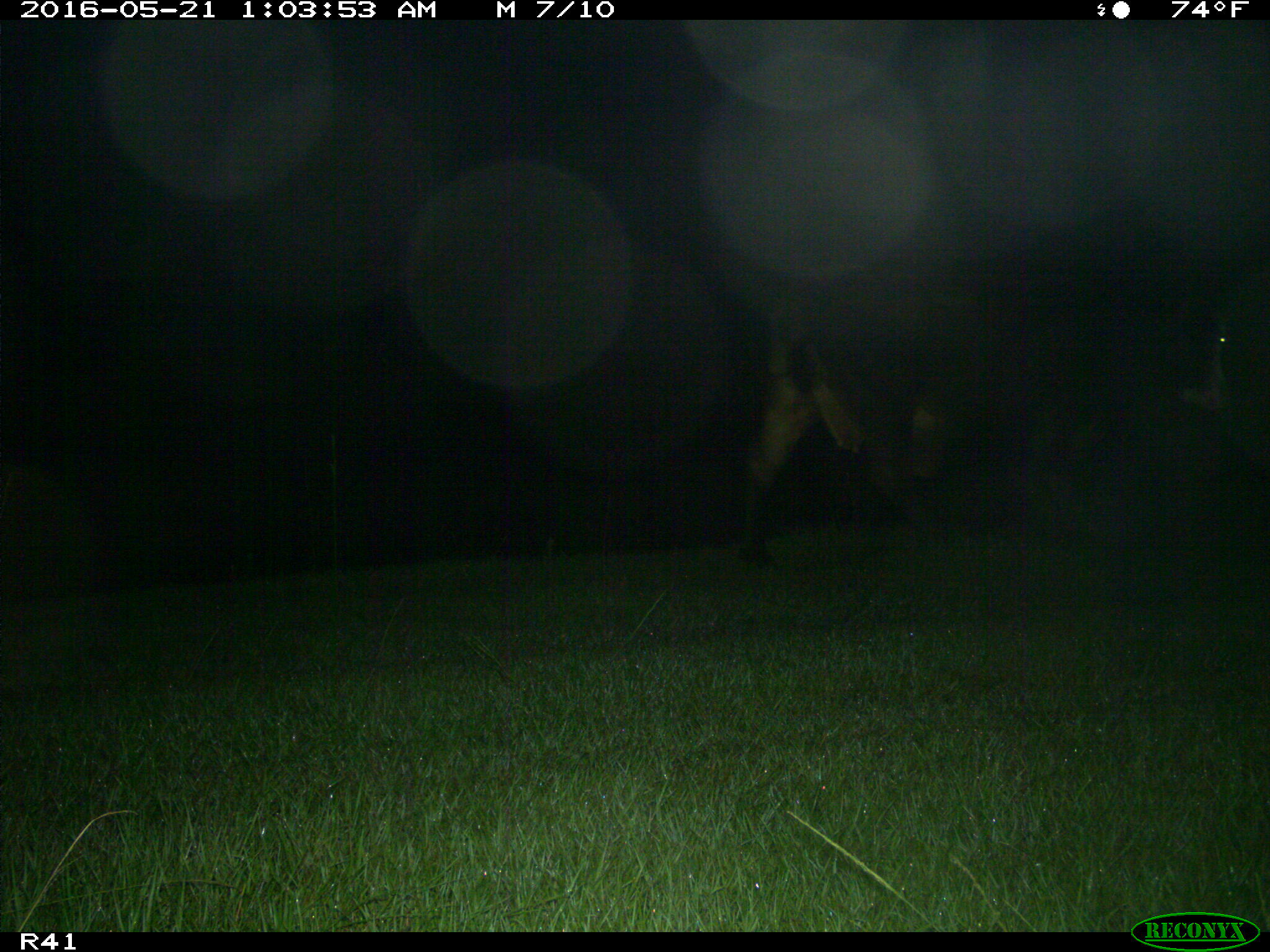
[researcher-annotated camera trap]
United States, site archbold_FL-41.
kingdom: Animalia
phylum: Chordata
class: Mammalia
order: Artiodactyla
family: Bovidae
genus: Bos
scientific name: Bos taurus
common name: domestic cow